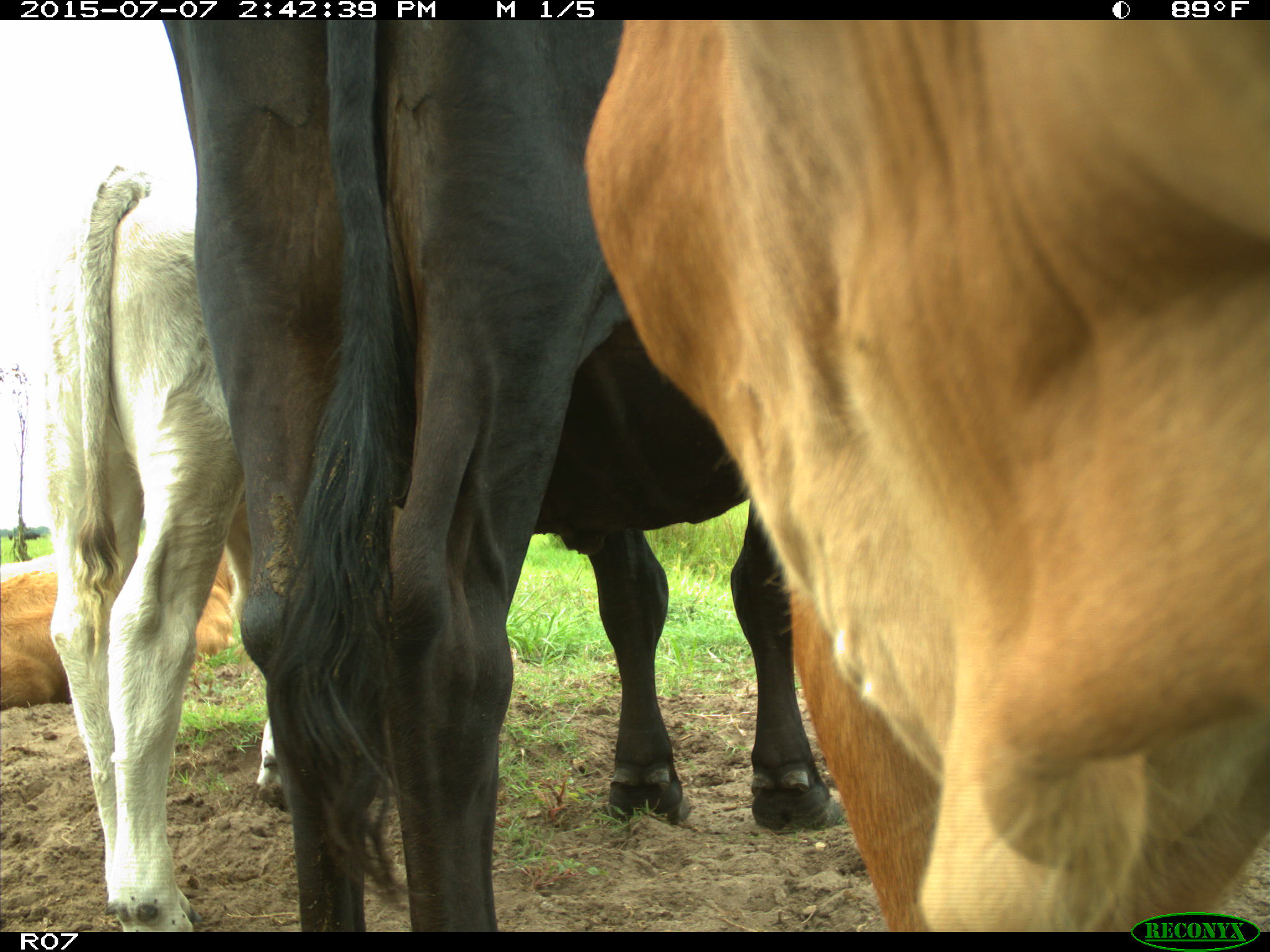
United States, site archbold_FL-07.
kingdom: Animalia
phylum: Chordata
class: Mammalia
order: Artiodactyla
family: Bovidae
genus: Bos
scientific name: Bos taurus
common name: domestic cow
Bos taurus (domestic cow).